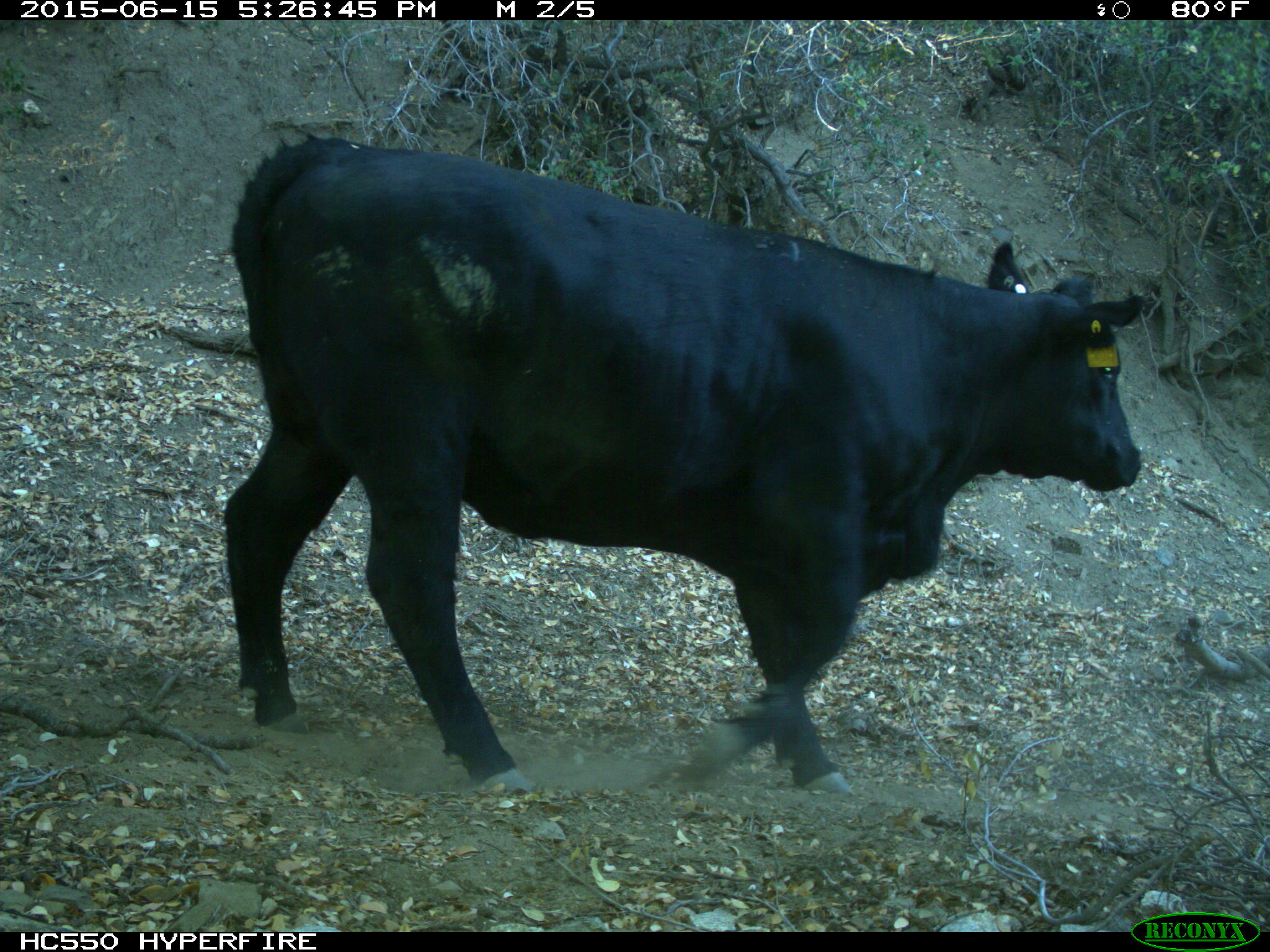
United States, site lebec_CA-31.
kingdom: Animalia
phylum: Chordata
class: Mammalia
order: Artiodactyla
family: Bovidae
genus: Bos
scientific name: Bos taurus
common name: domestic cow